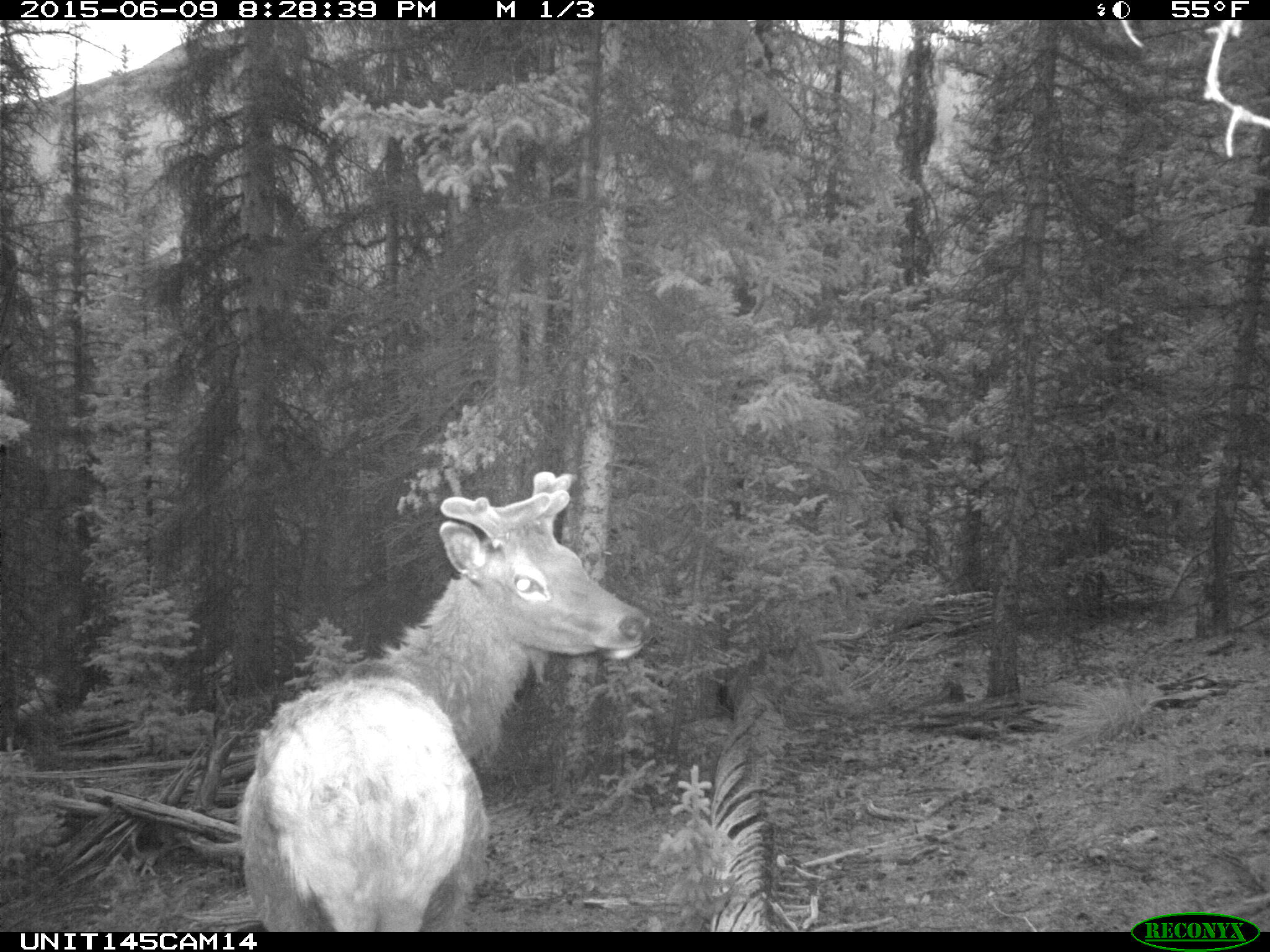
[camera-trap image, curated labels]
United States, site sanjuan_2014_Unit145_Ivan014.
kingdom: Animalia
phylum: Chordata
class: Mammalia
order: Artiodactyla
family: Cervidae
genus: Cervus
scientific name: Cervus elaphus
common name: red deer